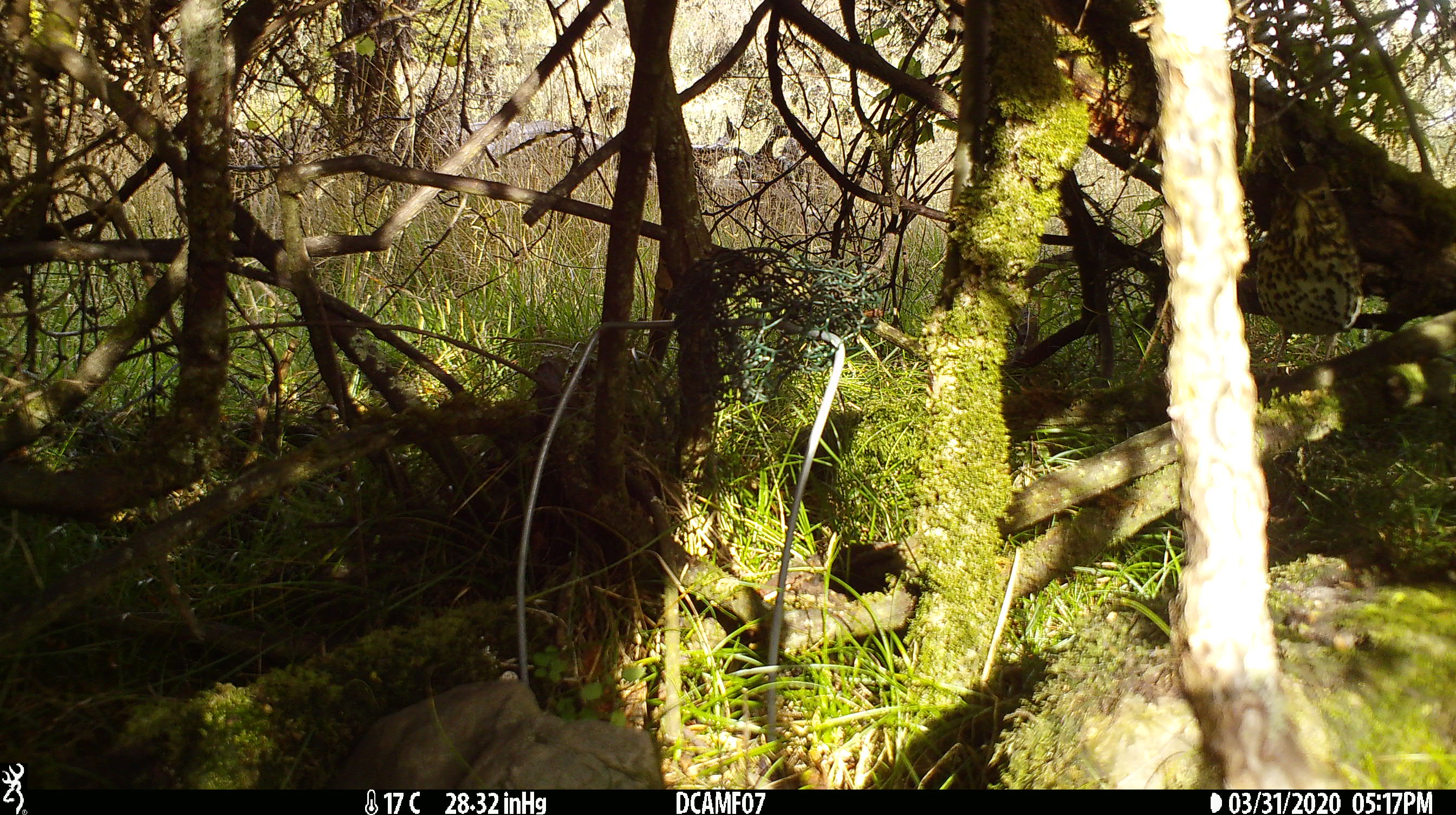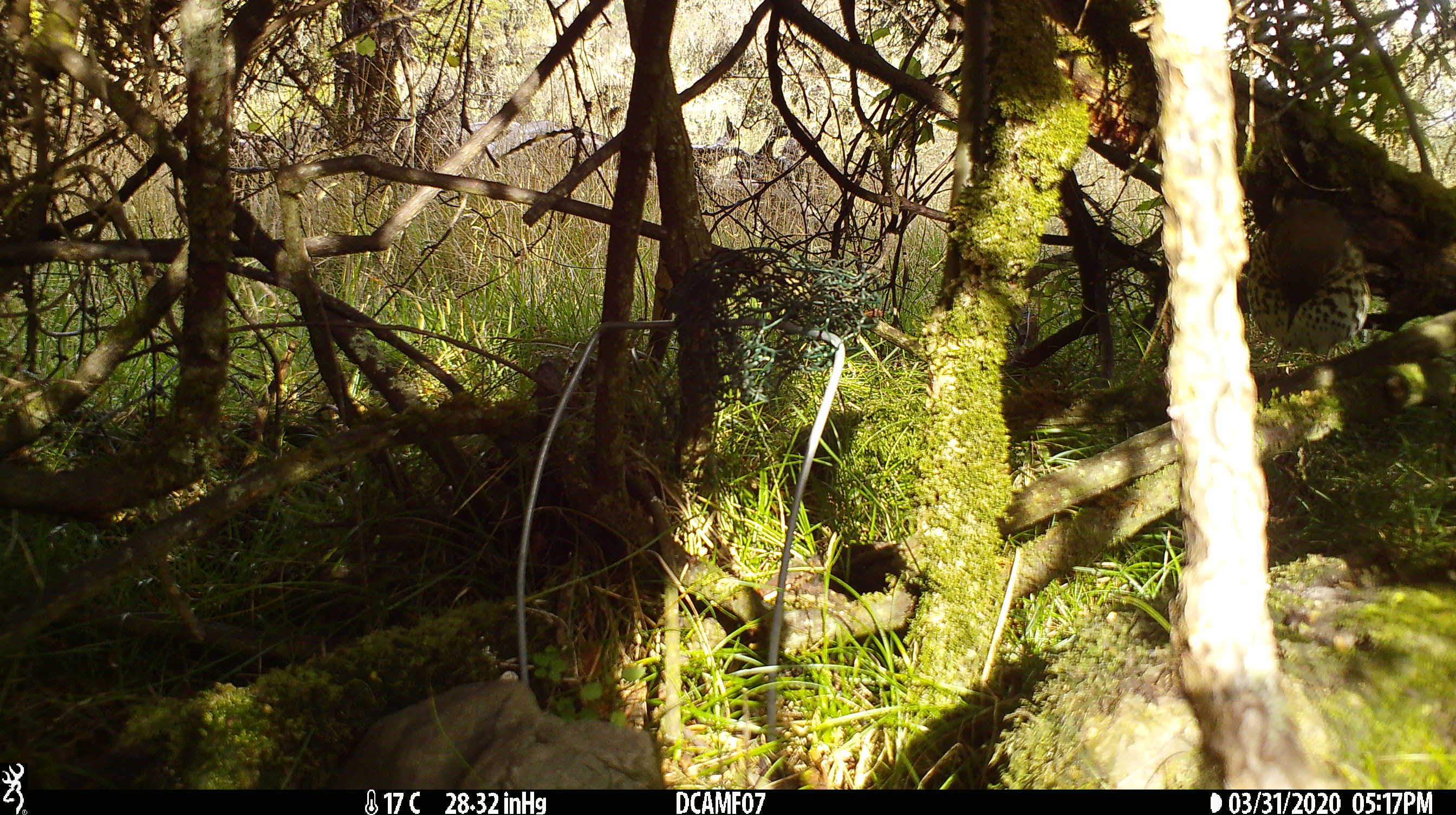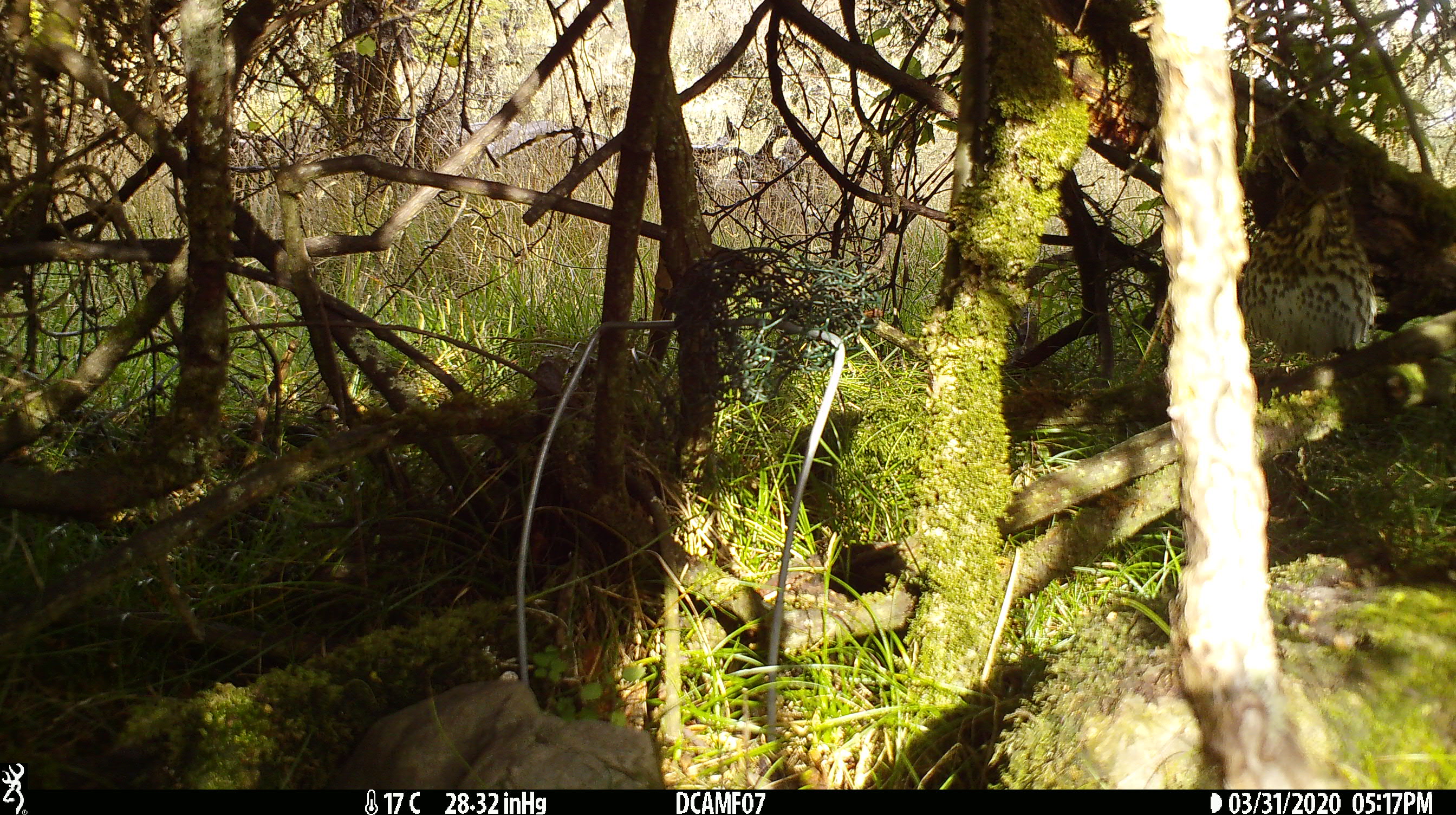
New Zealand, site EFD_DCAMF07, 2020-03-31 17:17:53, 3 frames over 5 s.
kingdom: Animalia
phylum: Chordata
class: Aves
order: Passeriformes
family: Turdidae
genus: Turdus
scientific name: Turdus philomelos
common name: song thrush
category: thrush